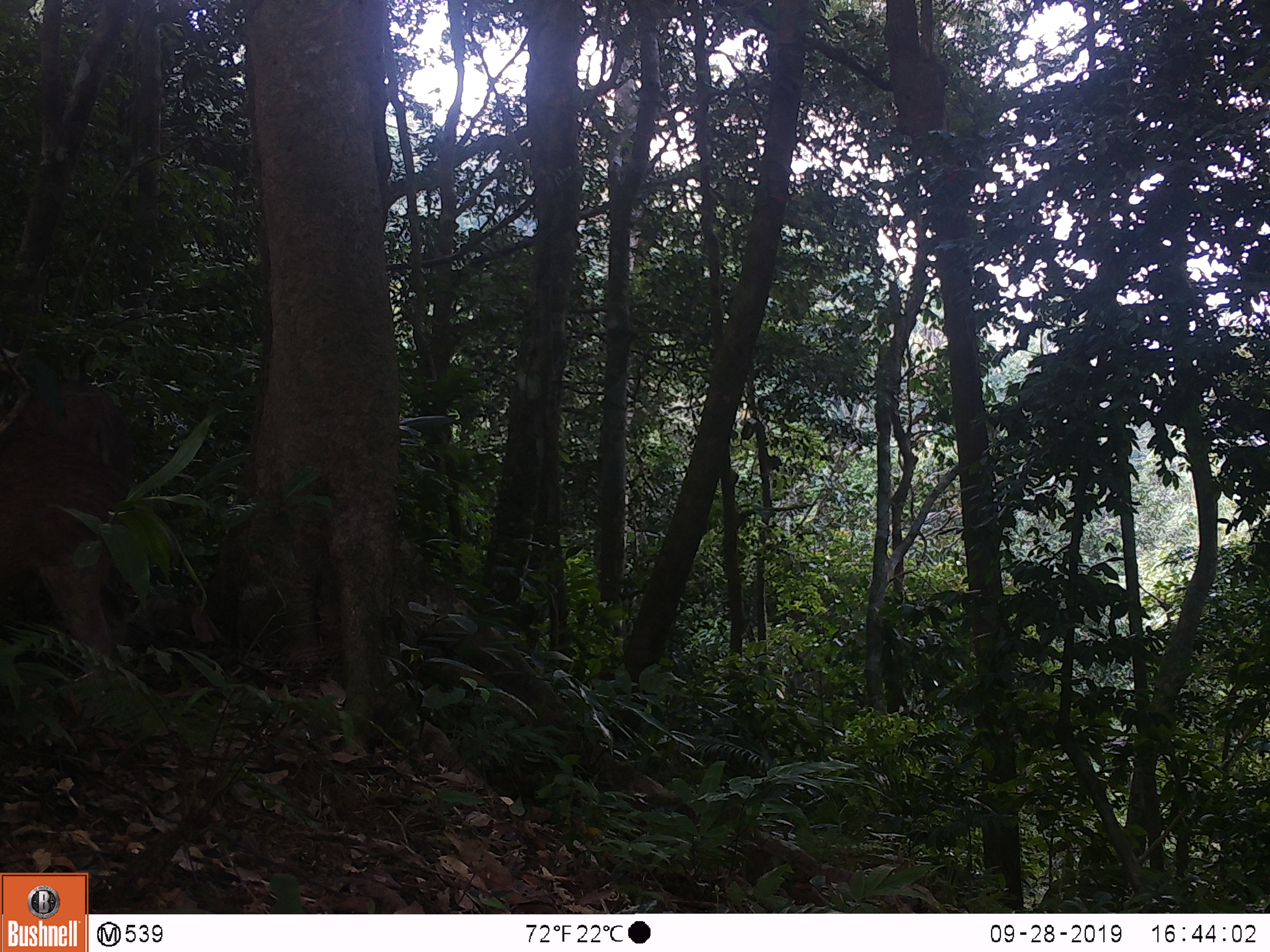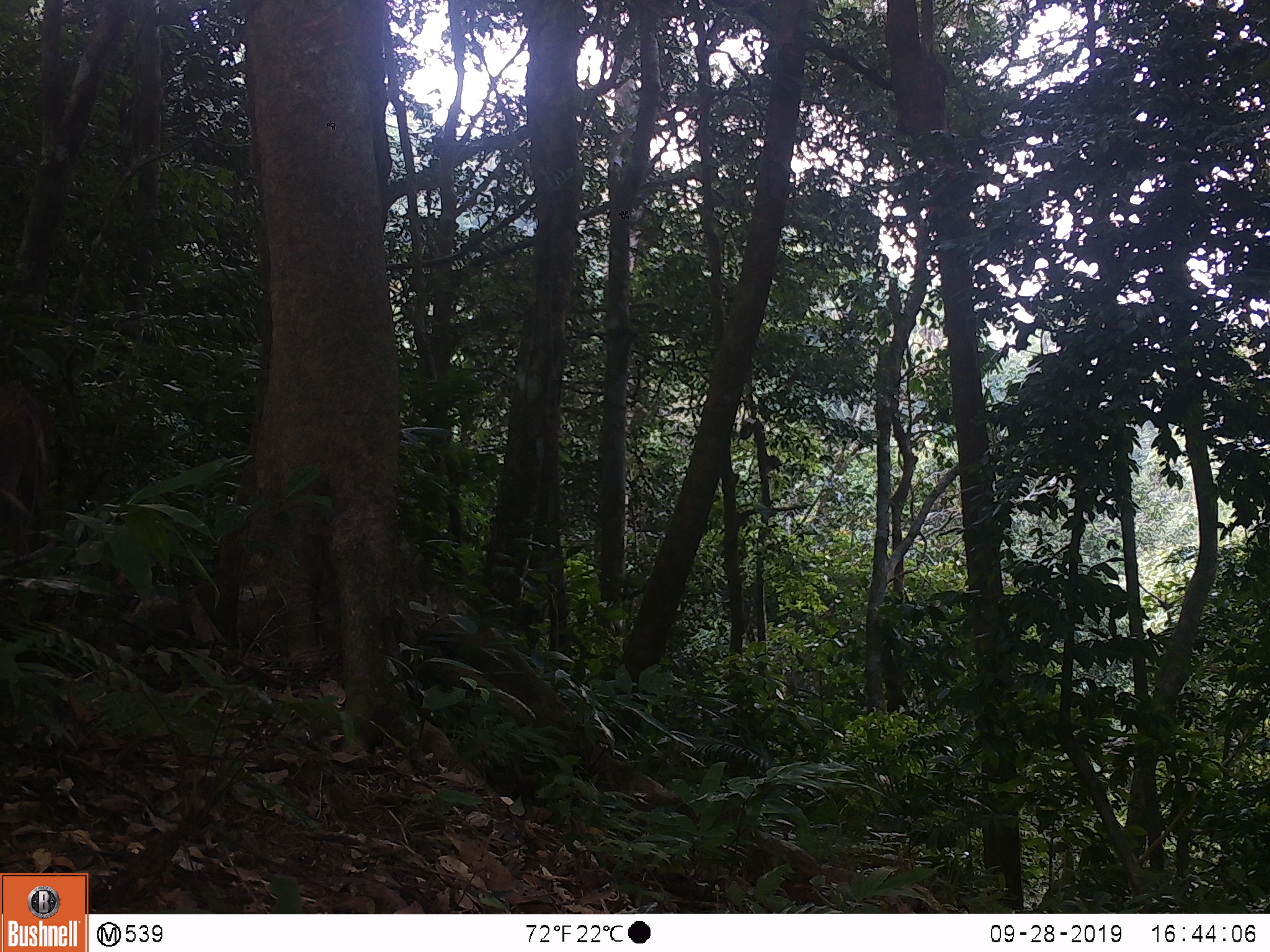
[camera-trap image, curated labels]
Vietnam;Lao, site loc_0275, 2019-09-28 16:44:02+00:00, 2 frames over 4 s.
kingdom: Animalia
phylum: Chordata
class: Mammalia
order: Artiodactyla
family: Suidae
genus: Sus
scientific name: Sus scrofa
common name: eurasian wild pig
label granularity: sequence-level